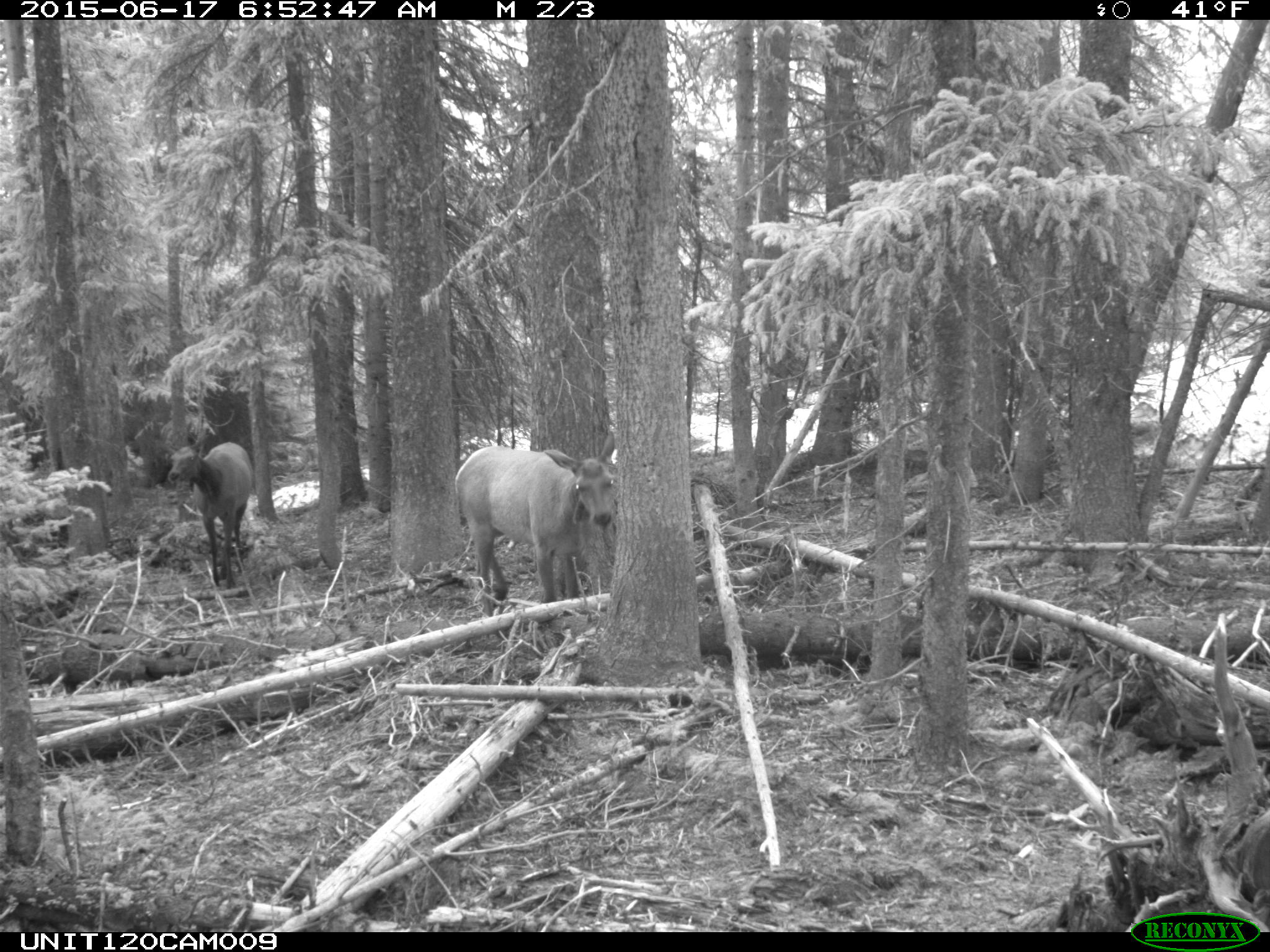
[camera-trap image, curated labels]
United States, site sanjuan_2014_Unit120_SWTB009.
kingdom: Animalia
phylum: Chordata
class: Mammalia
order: Artiodactyla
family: Cervidae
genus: Cervus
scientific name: Cervus elaphus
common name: red deer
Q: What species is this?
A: Cervus elaphus (red deer).